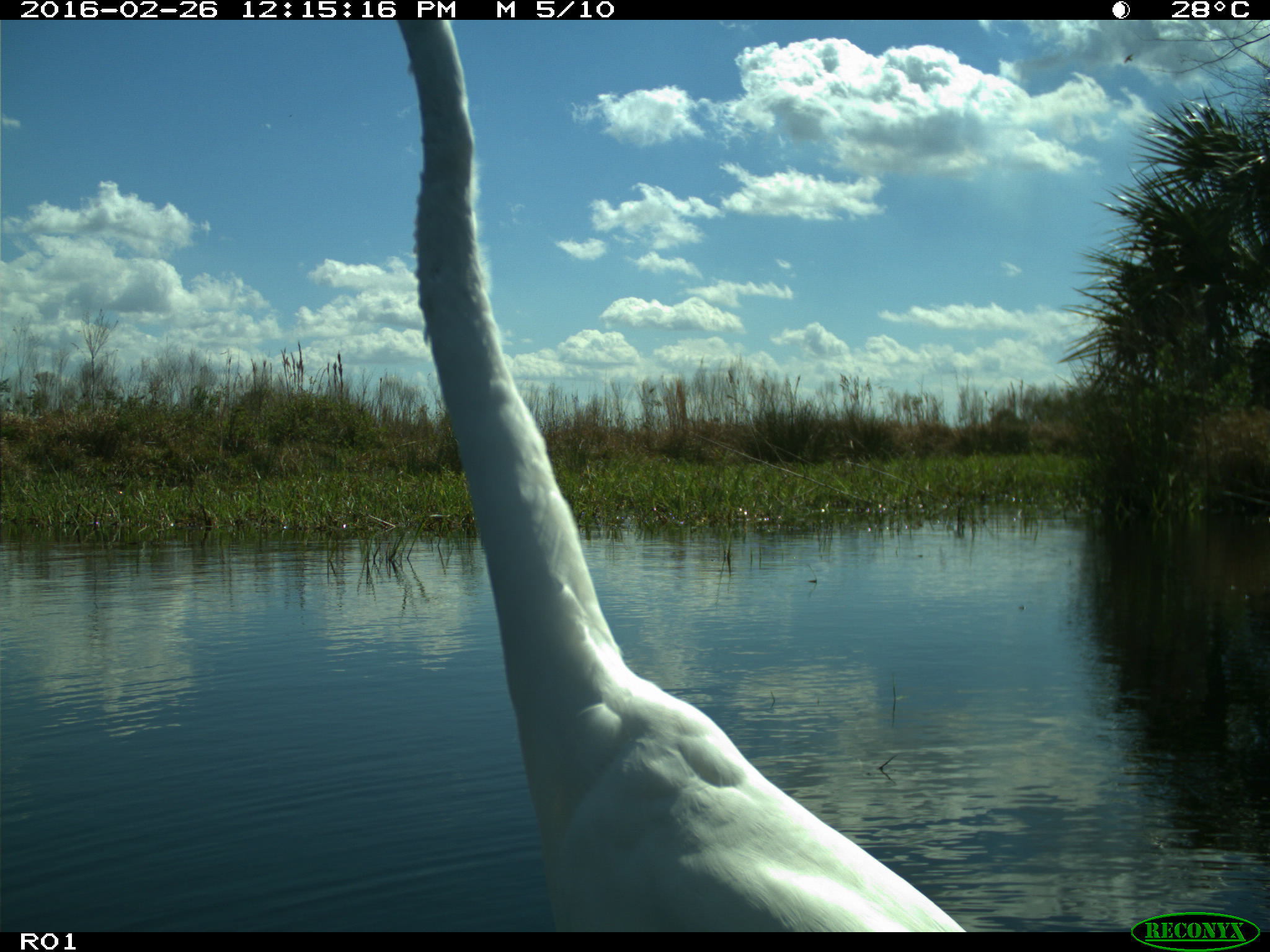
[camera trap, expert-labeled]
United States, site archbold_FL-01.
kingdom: Animalia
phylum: Chordata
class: Aves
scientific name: Aves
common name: birds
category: unidentified bird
Unidentified bird (birds) (Aves).